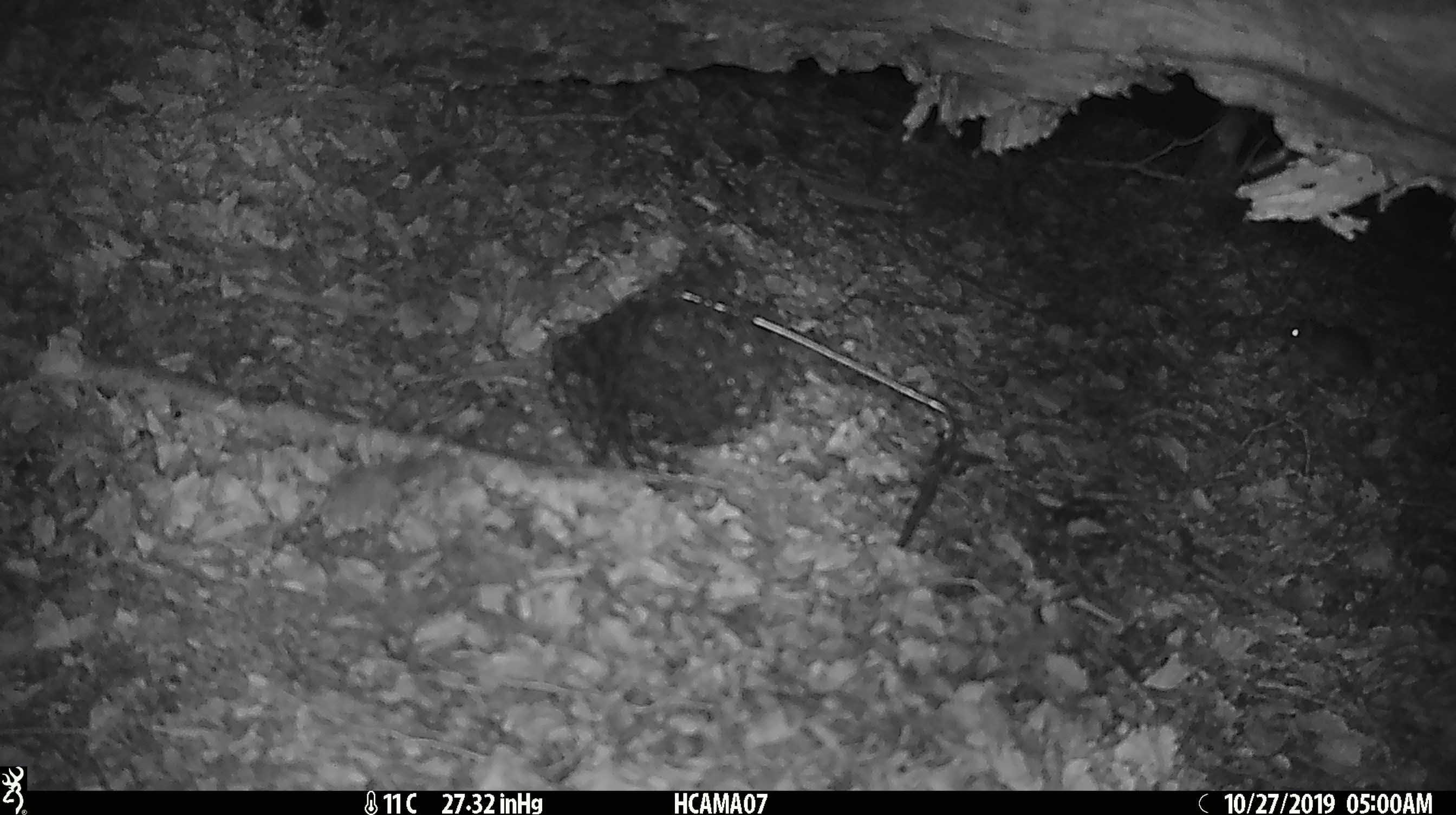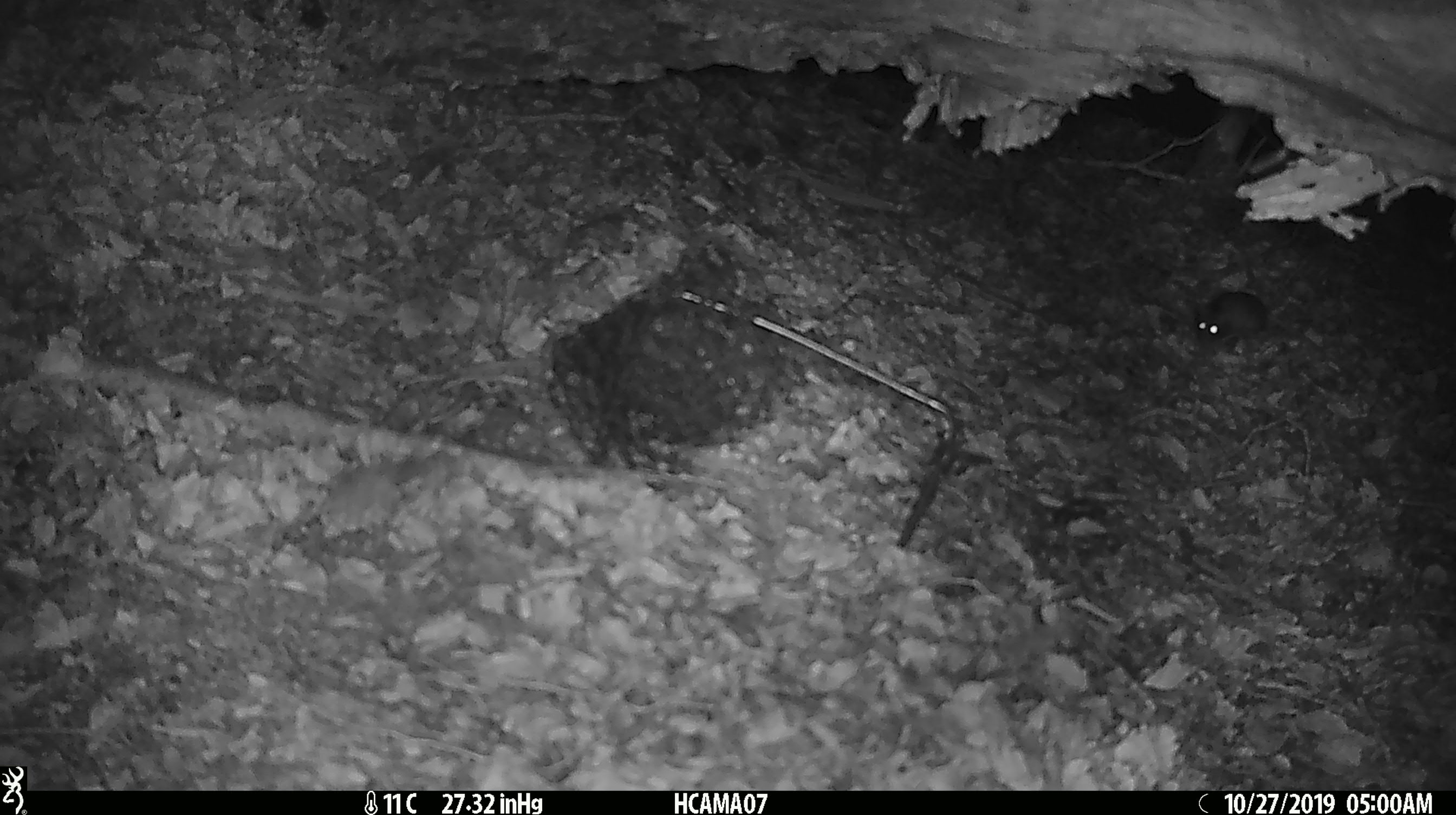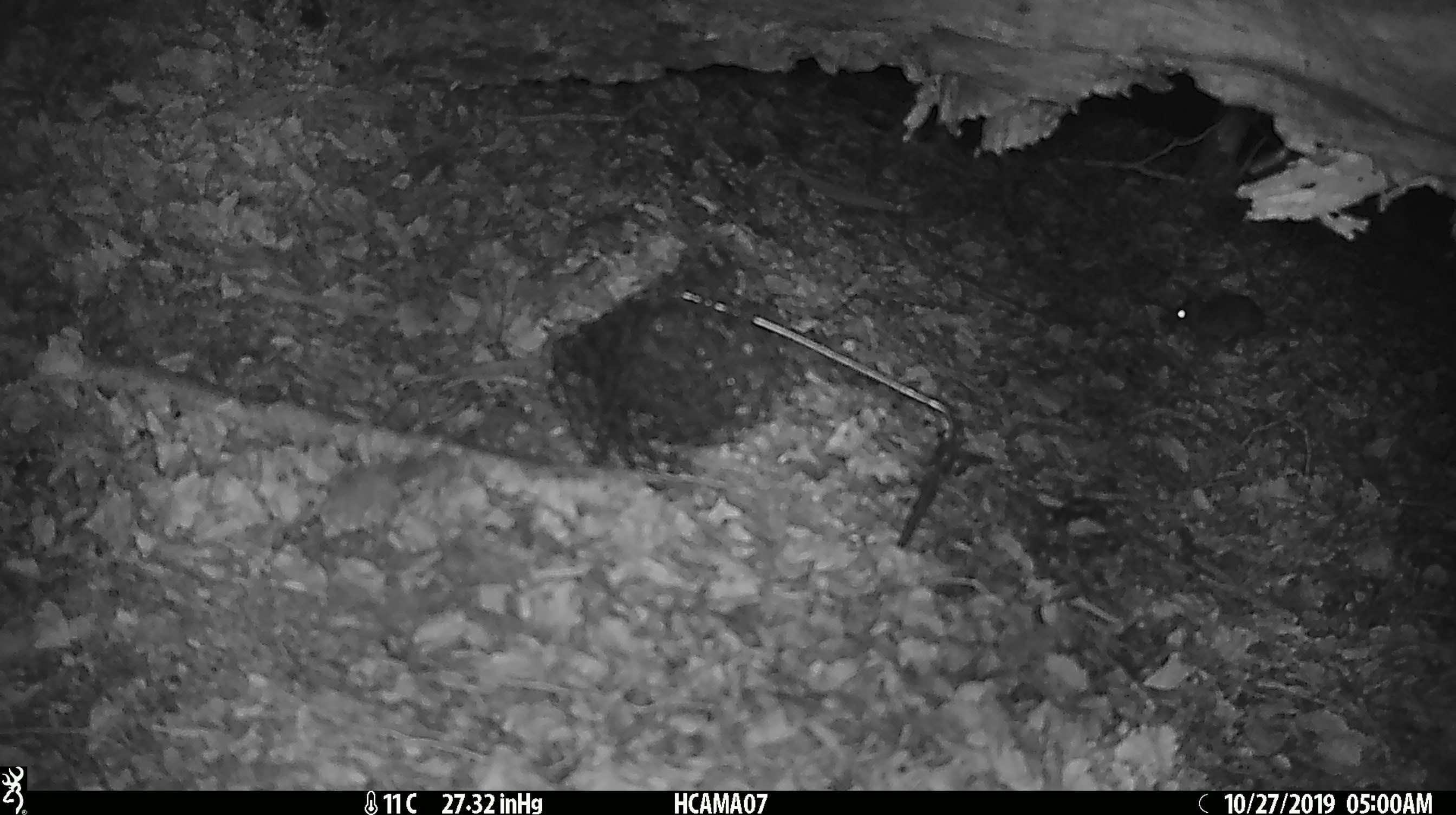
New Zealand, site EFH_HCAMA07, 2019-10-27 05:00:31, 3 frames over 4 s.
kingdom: Animalia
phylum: Chordata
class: Mammalia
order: Rodentia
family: Muridae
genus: Mus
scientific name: Mus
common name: mouse